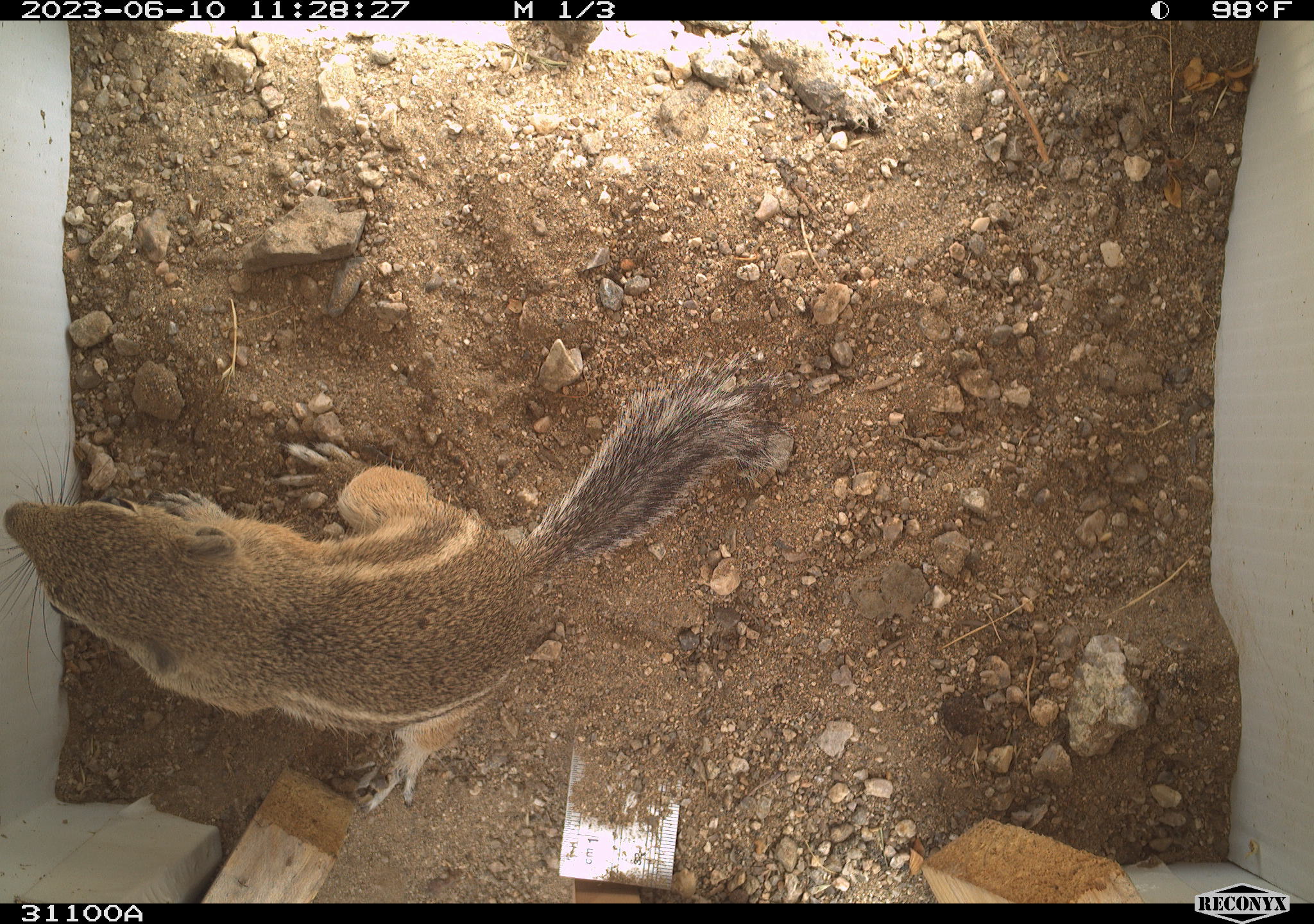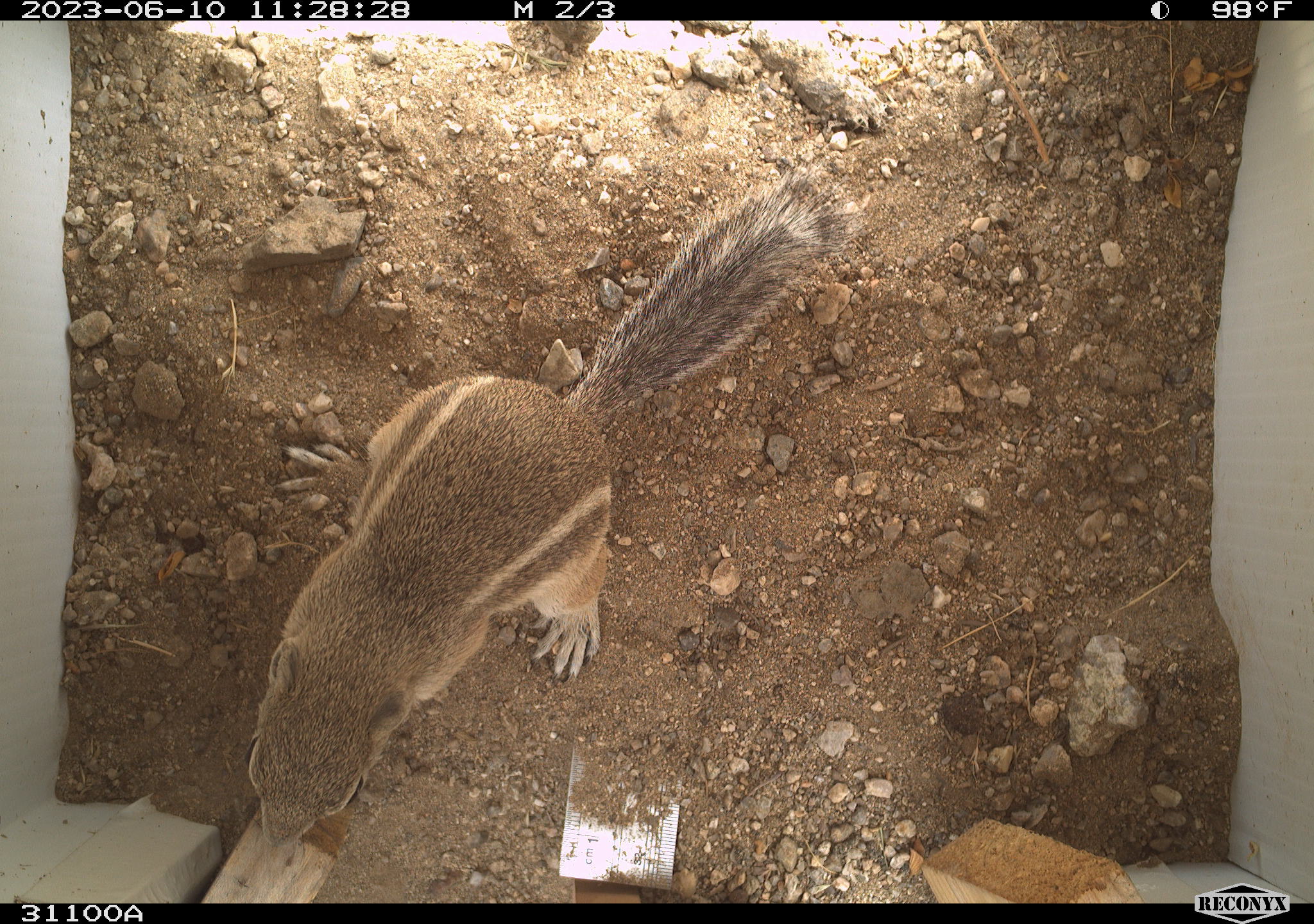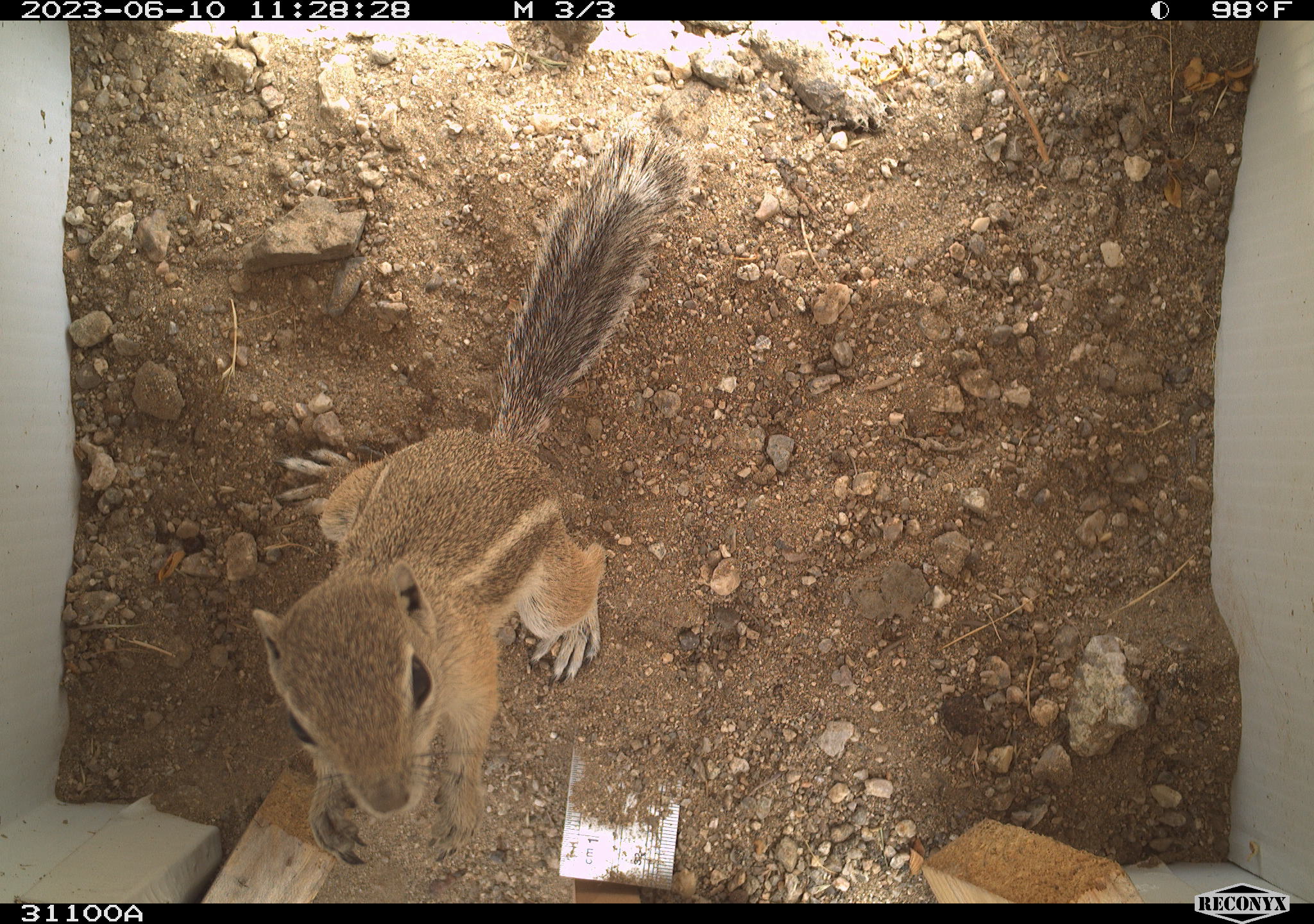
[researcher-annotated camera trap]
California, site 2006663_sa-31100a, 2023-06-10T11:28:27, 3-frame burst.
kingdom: Animalia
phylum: Chordata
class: Mammalia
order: Rodentia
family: Sciuridae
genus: Ammospermophilus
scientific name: Ammospermophilus leucurus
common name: white-tailed antelope squirrel